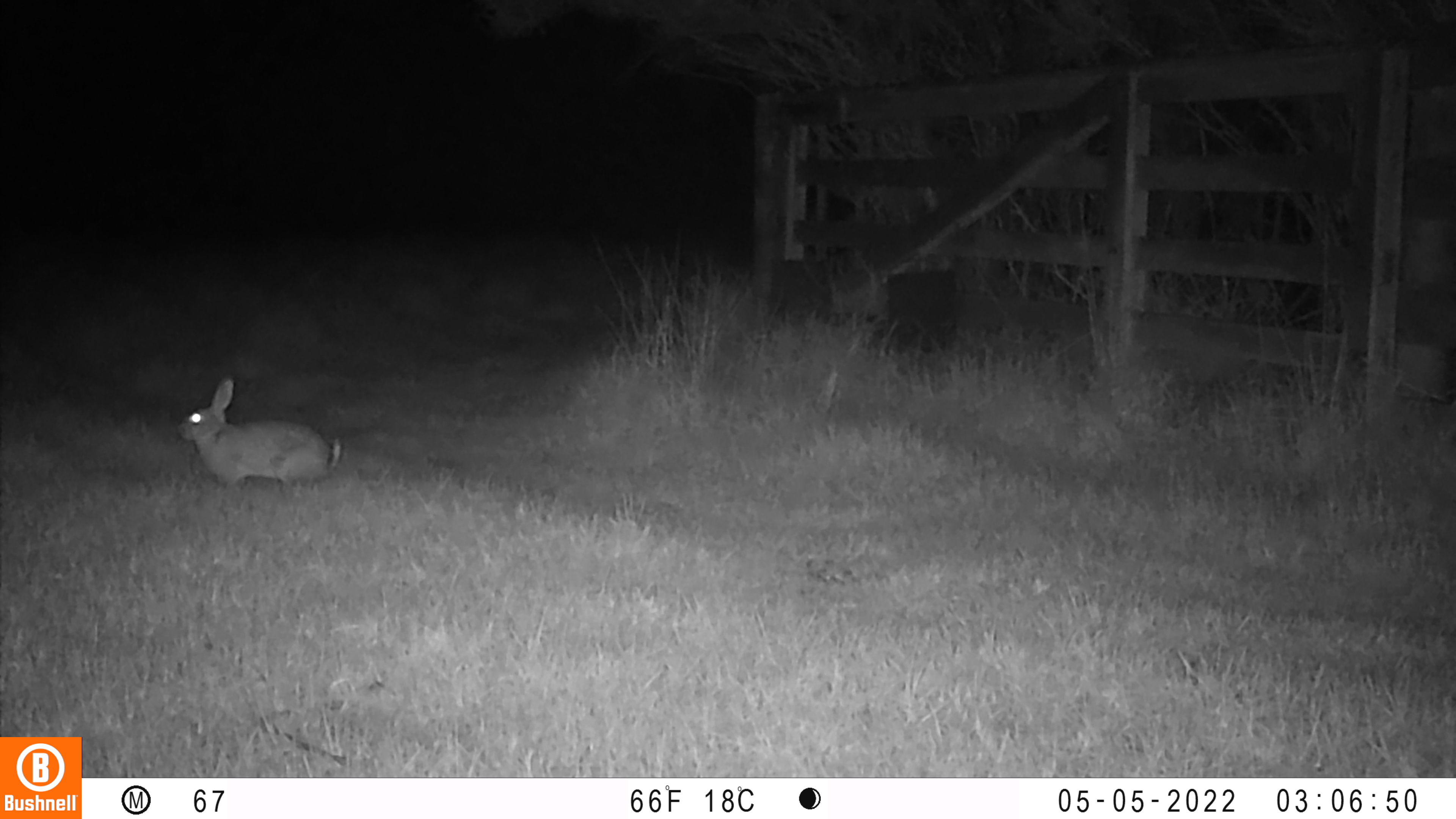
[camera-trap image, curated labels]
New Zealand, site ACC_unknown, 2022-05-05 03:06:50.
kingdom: Animalia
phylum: Chordata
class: Mammalia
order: Lagomorpha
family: Leporidae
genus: Oryctolagus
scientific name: Oryctolagus cuniculus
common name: european rabbit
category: rabbit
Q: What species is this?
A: Rabbit (european rabbit) (Oryctolagus cuniculus).